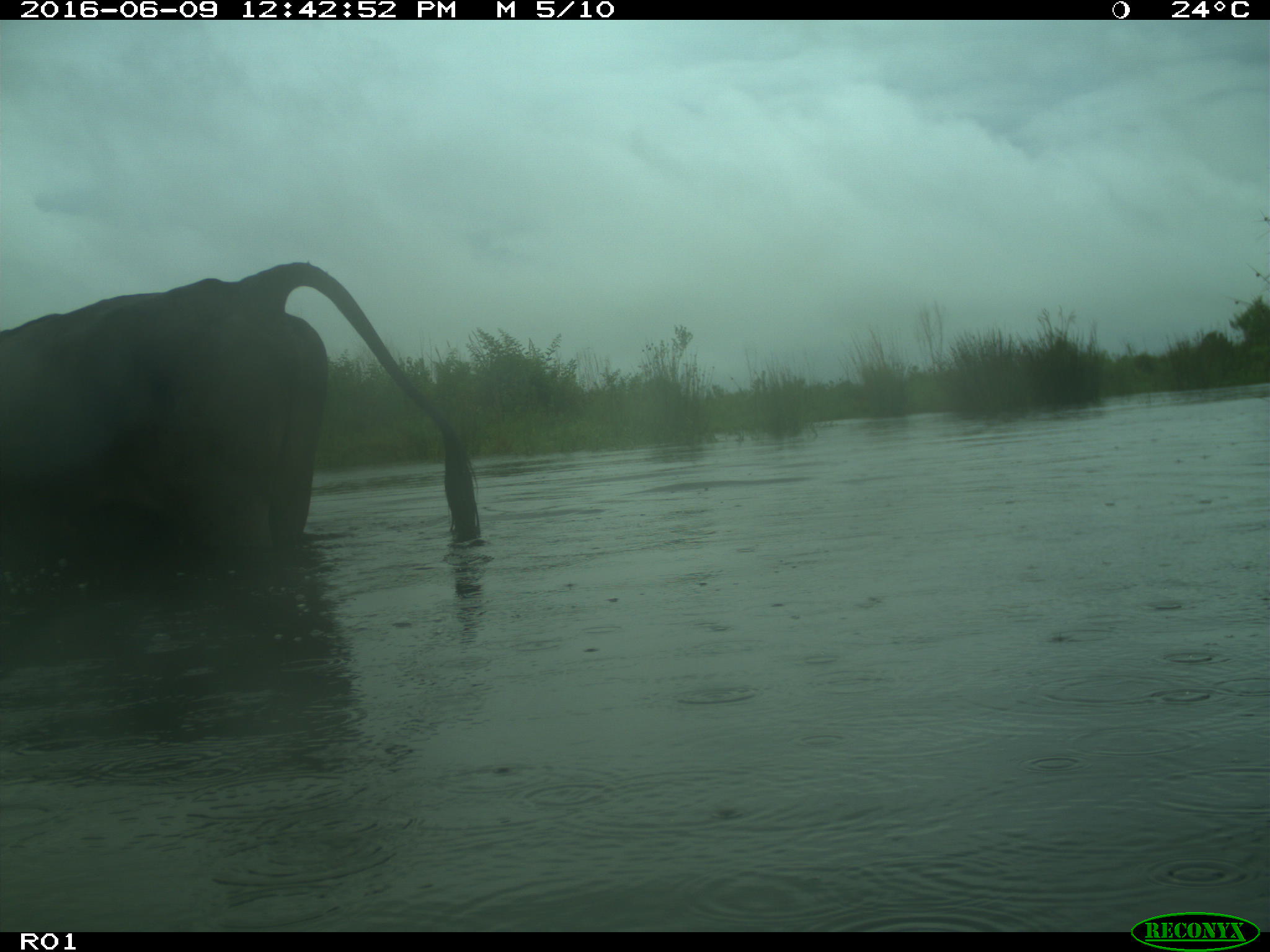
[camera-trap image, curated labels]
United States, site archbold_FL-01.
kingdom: Animalia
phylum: Chordata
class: Mammalia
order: Artiodactyla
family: Bovidae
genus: Bos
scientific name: Bos taurus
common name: domestic cow